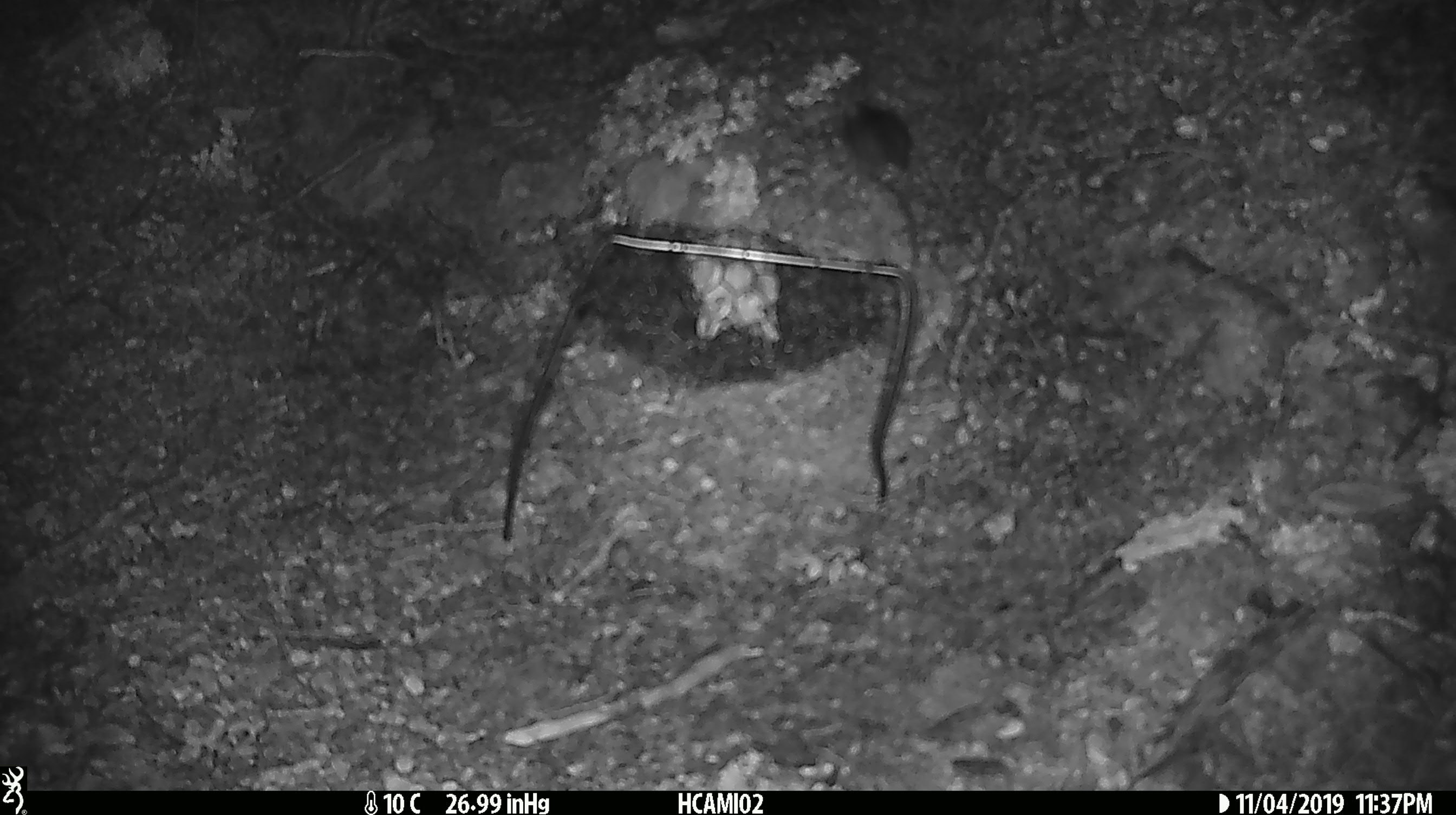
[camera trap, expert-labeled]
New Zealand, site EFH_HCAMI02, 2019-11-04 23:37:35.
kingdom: Animalia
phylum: Chordata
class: Mammalia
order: Rodentia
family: Muridae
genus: Mus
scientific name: Mus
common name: mouse